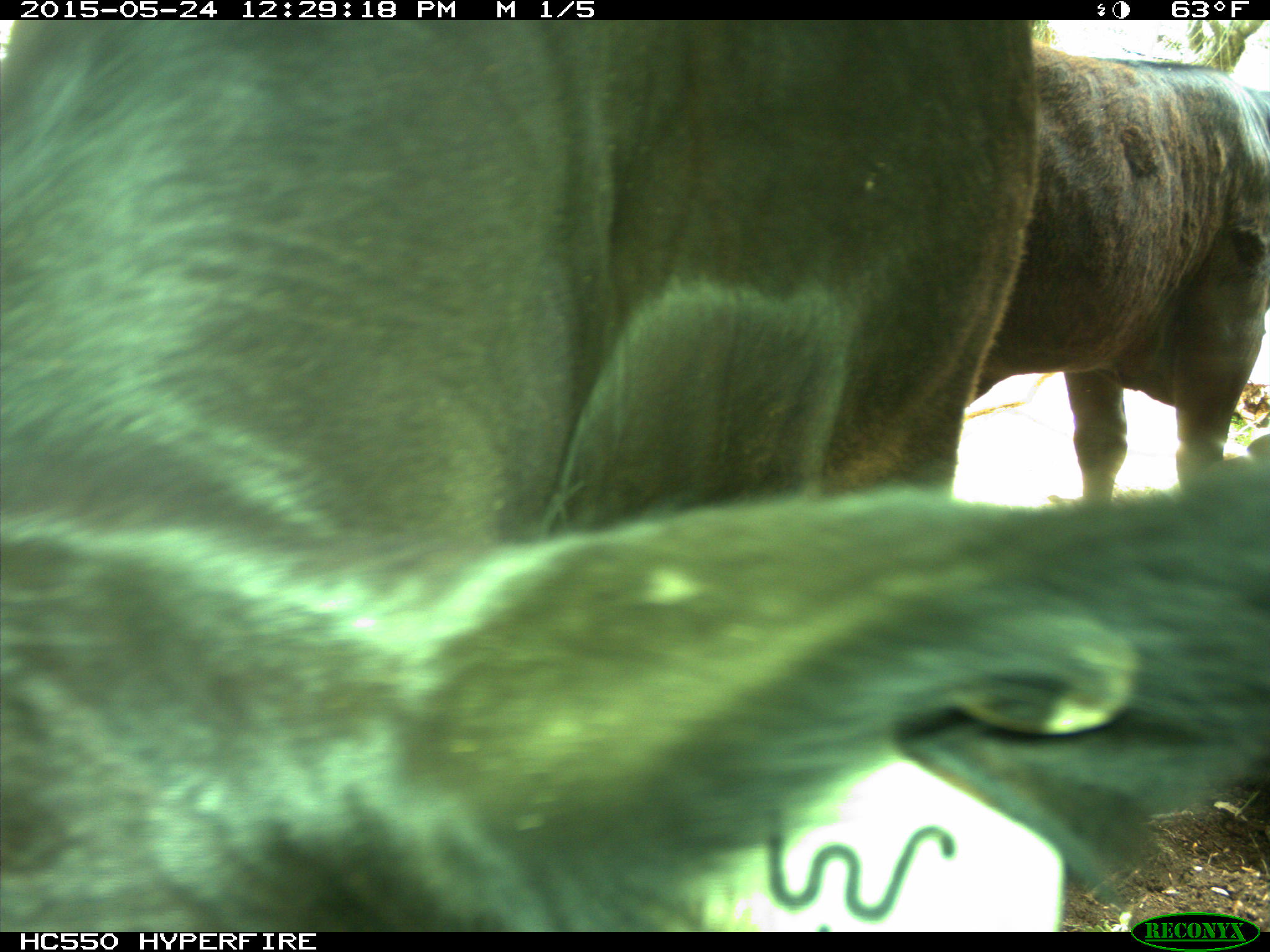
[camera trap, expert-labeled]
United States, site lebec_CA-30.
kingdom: Animalia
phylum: Chordata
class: Mammalia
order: Artiodactyla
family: Bovidae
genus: Bos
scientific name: Bos taurus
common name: domestic cow